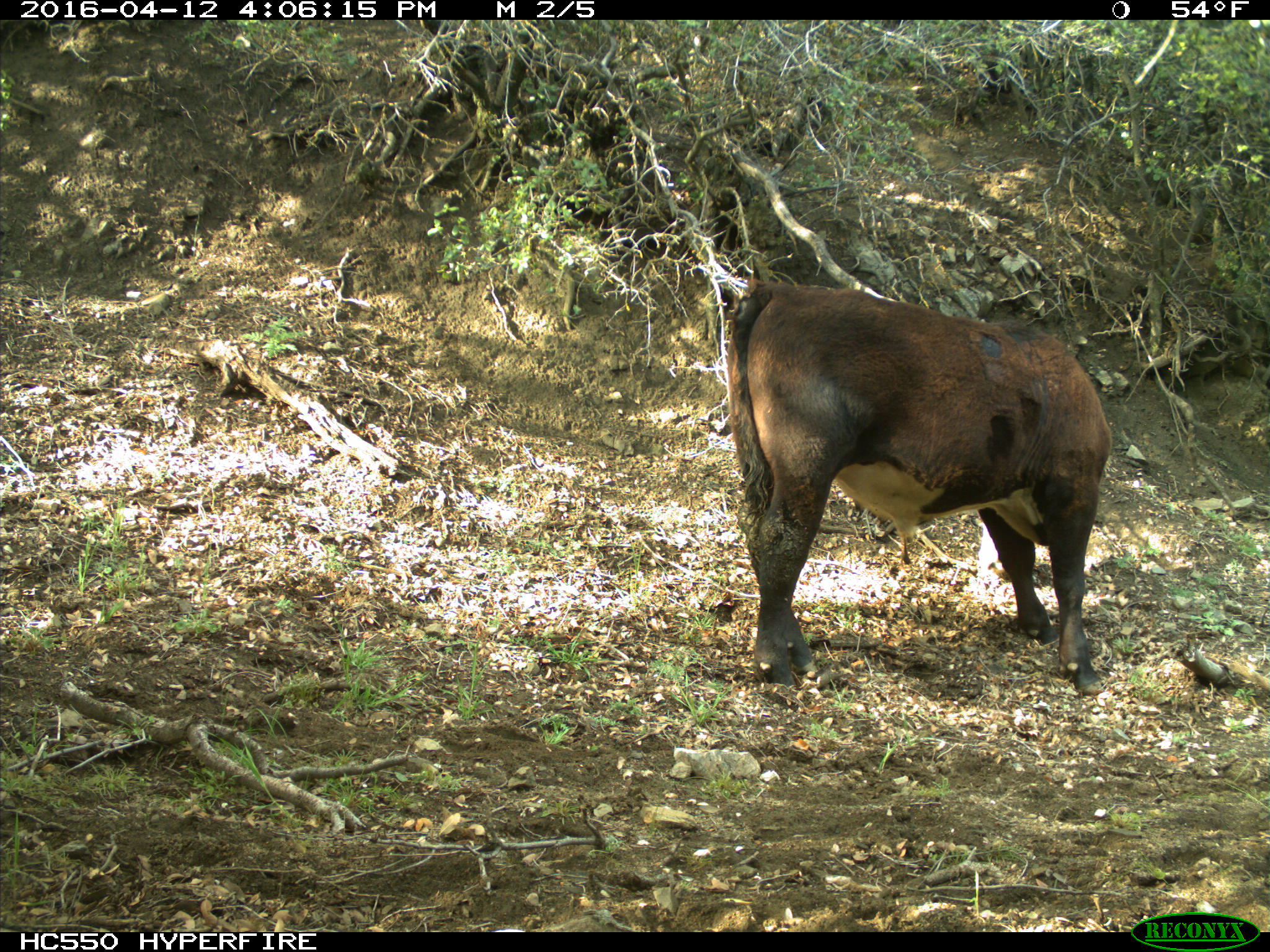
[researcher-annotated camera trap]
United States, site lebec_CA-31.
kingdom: Animalia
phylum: Chordata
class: Mammalia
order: Artiodactyla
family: Bovidae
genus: Bos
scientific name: Bos taurus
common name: domestic cow